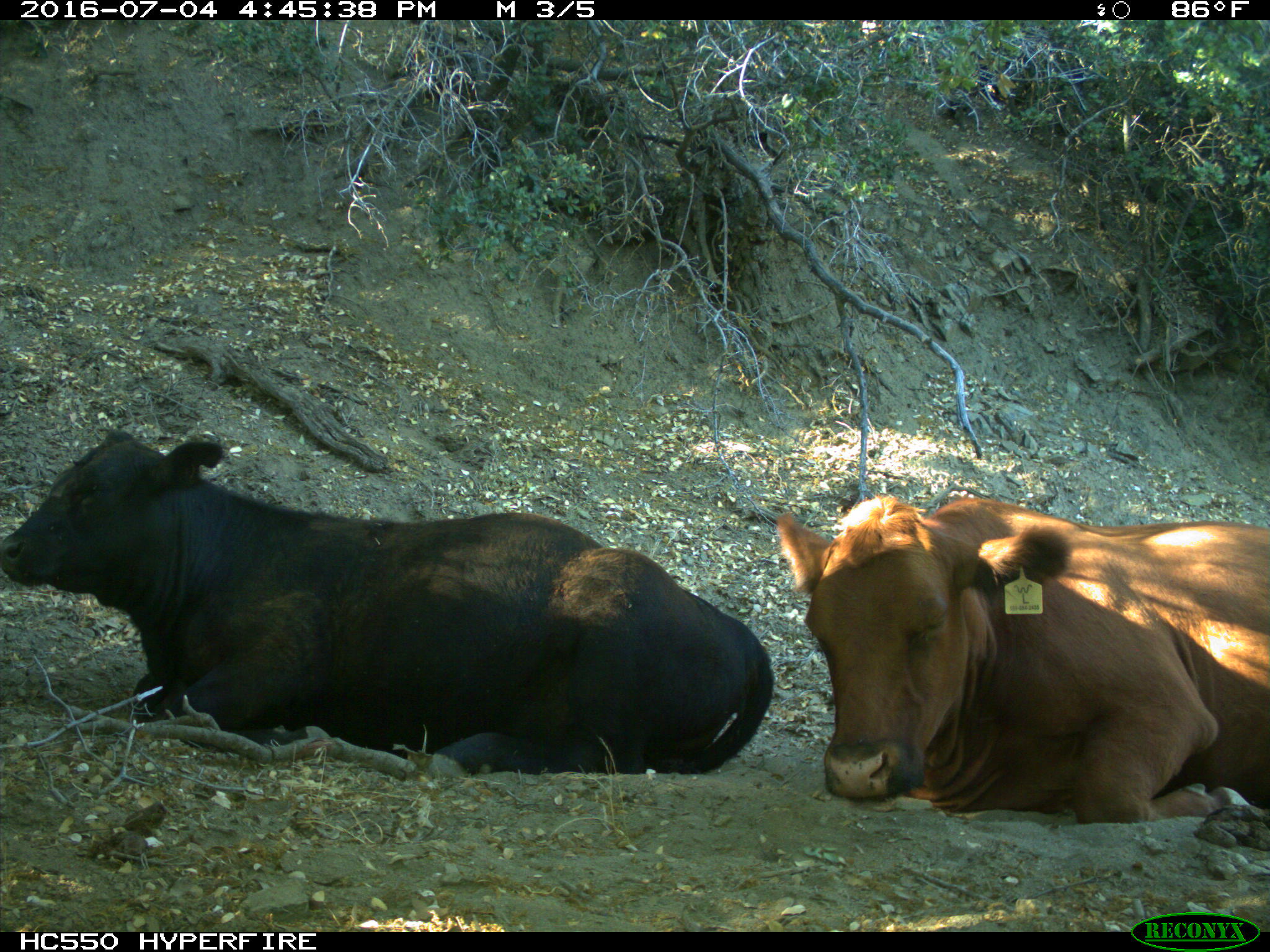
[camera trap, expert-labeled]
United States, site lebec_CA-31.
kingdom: Animalia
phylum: Chordata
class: Mammalia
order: Artiodactyla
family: Bovidae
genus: Bos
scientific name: Bos taurus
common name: domestic cow